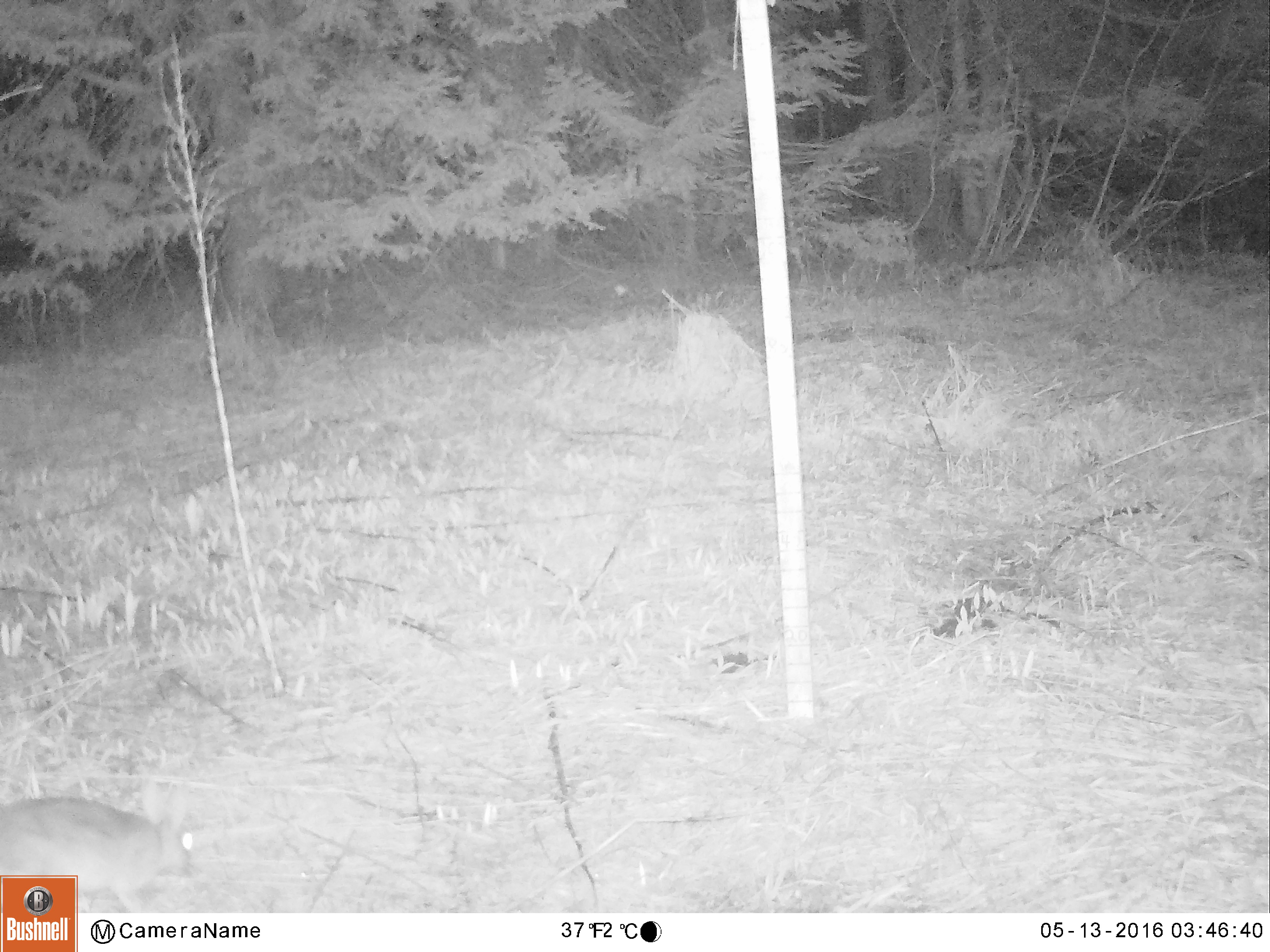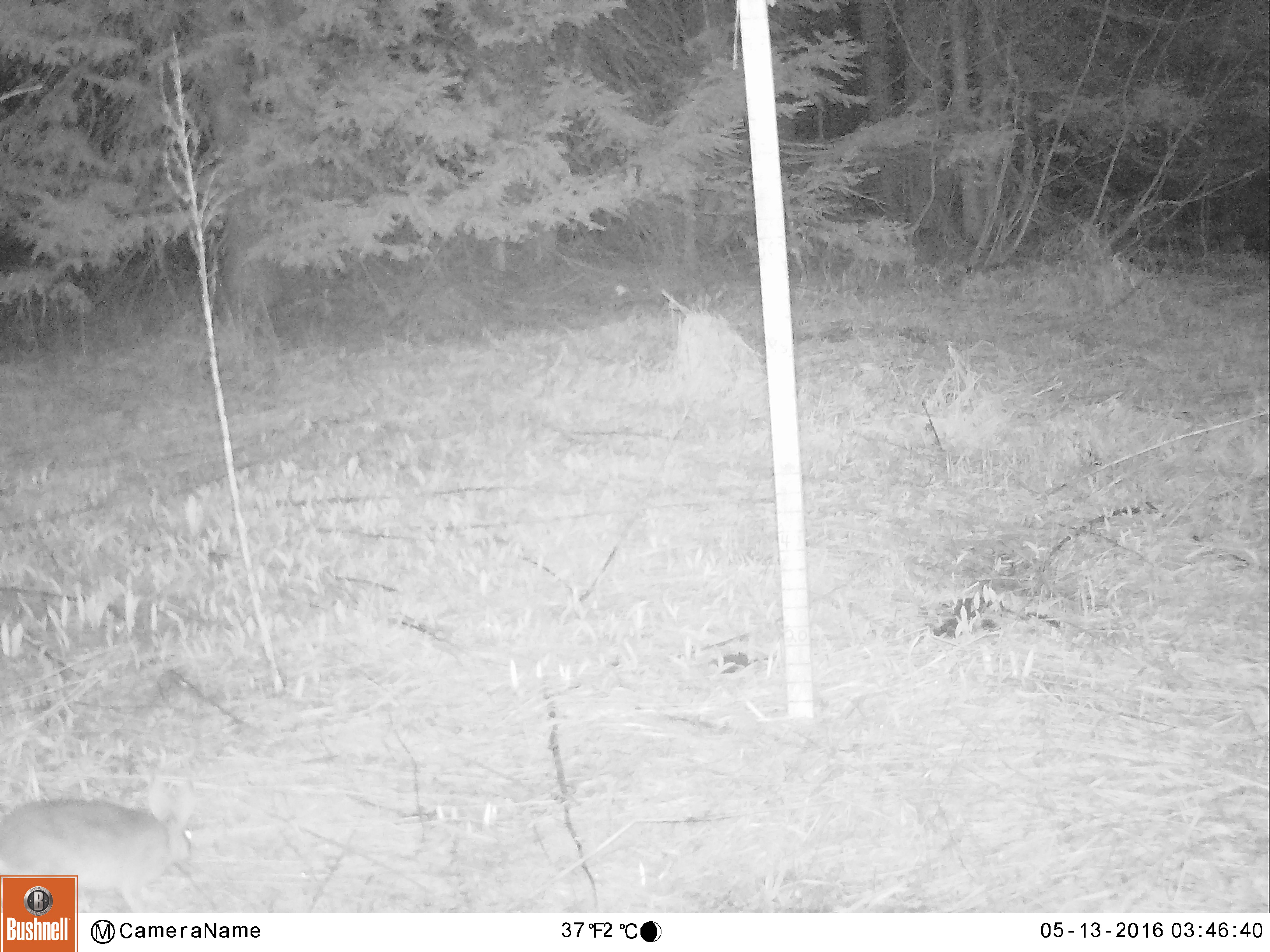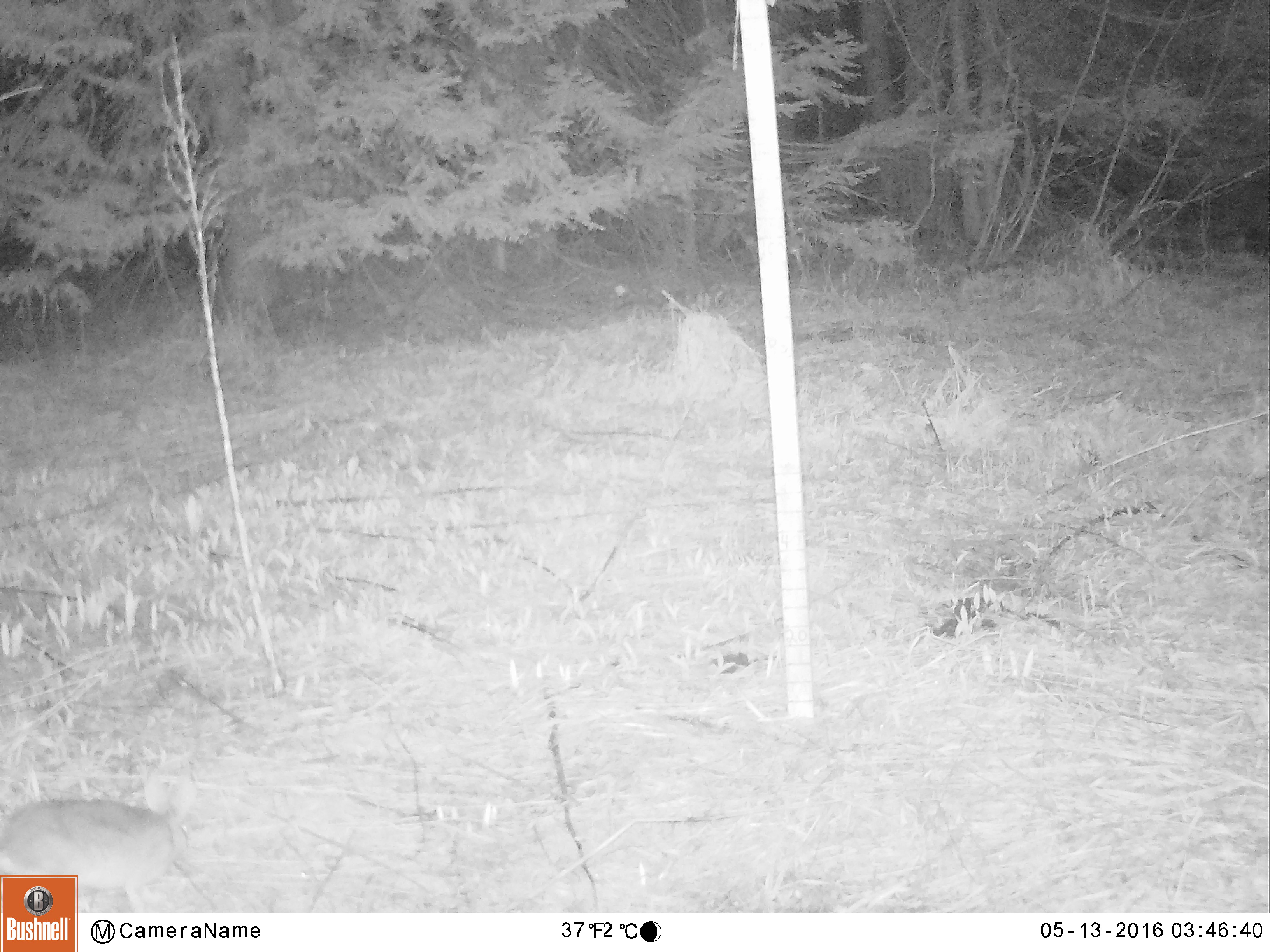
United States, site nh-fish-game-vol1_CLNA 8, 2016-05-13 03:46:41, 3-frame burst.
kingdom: Animalia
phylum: Chordata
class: Mammalia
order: Lagomorpha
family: Leporidae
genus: Lepus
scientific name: Lepus americanus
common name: snowshoe hare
Snowshoe hare (Lepus americanus).